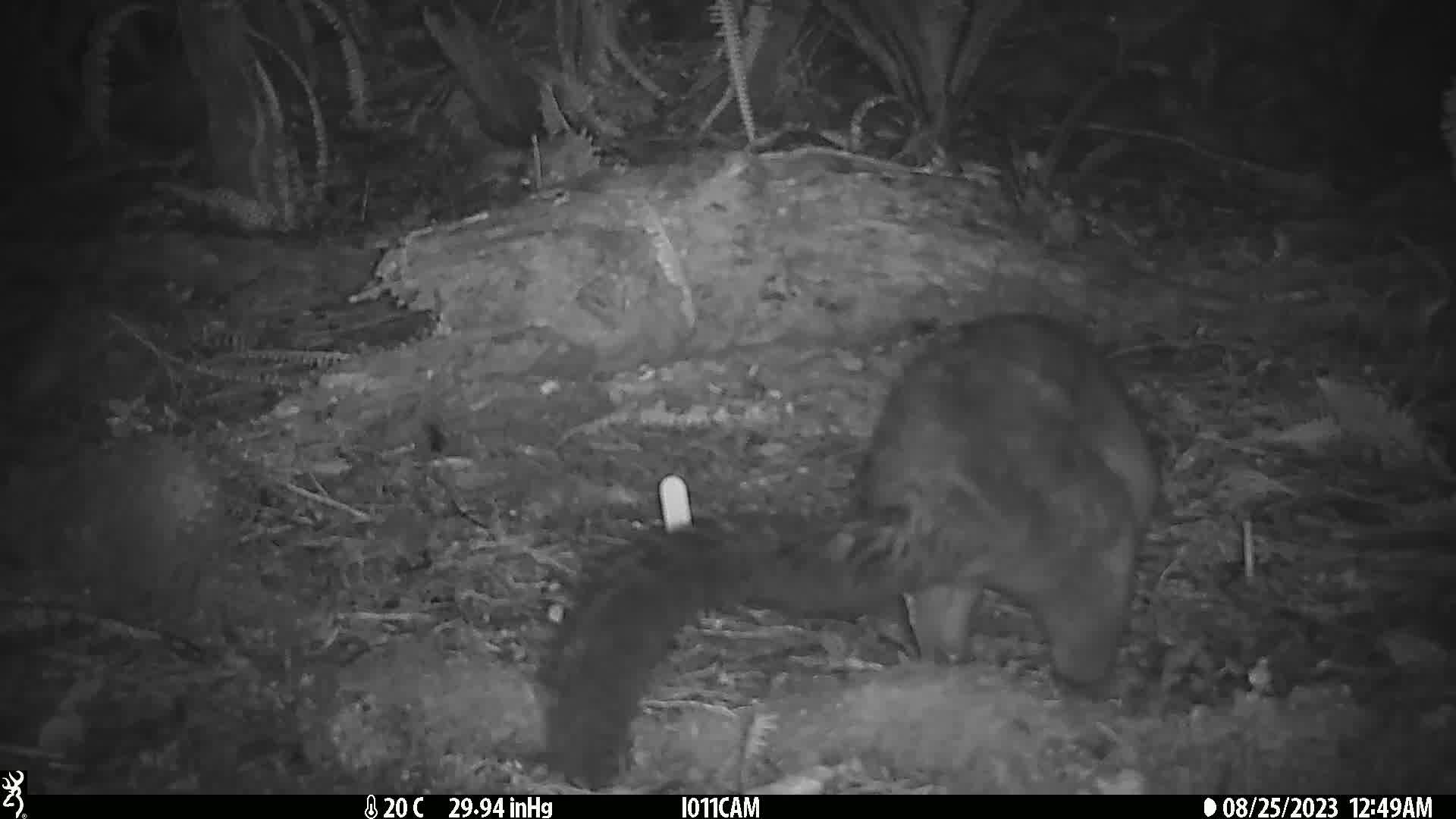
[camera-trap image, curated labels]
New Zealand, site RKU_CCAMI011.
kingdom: Animalia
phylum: Chordata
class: Mammalia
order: Diprotodontia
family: Phalangeridae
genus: Trichosurus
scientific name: Trichosurus vulpecula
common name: common brushtail possum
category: possum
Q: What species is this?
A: Possum (common brushtail possum) (Trichosurus vulpecula).